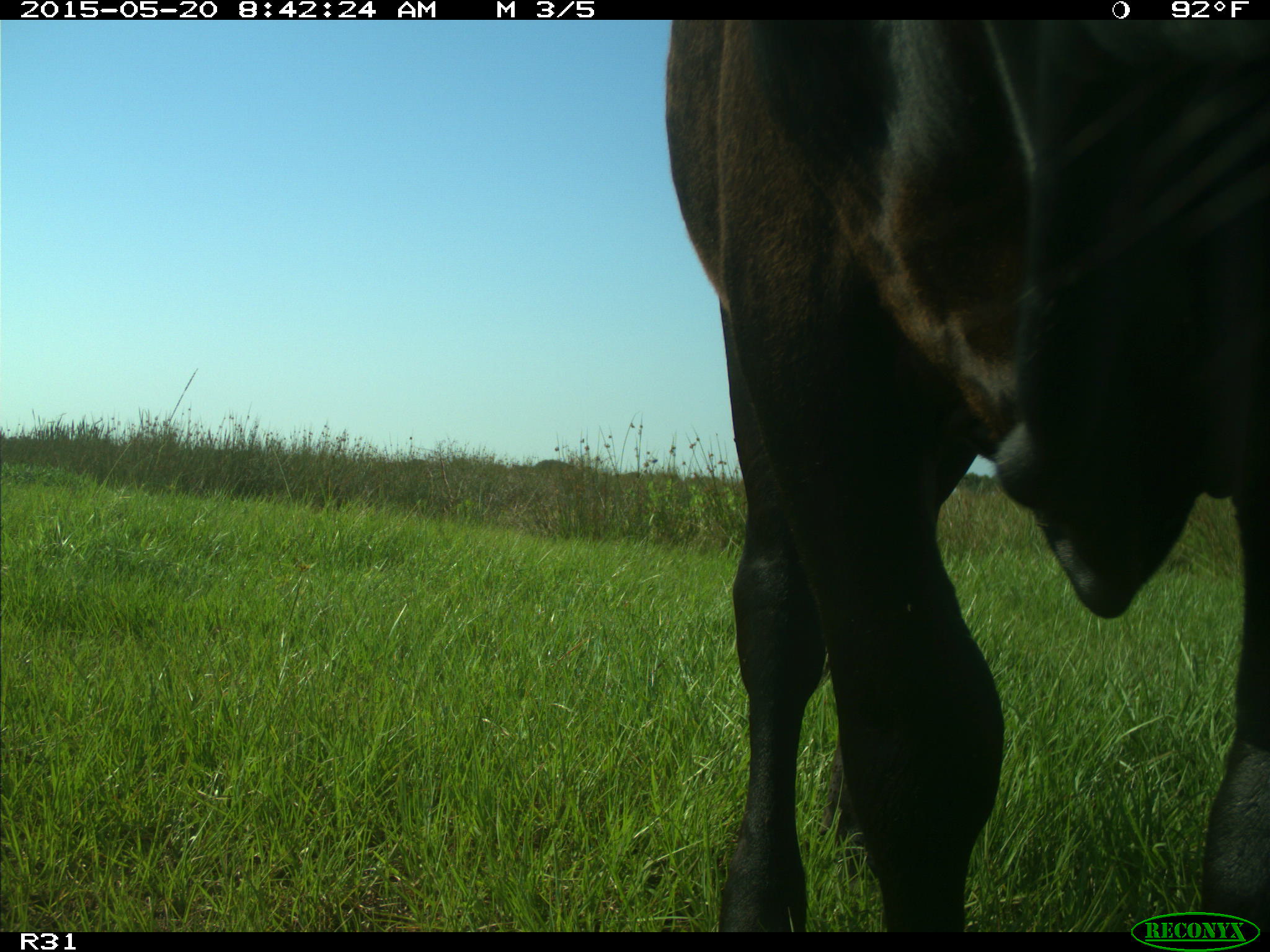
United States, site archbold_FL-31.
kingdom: Animalia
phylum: Chordata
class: Mammalia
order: Artiodactyla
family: Bovidae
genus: Bos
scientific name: Bos taurus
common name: domestic cow